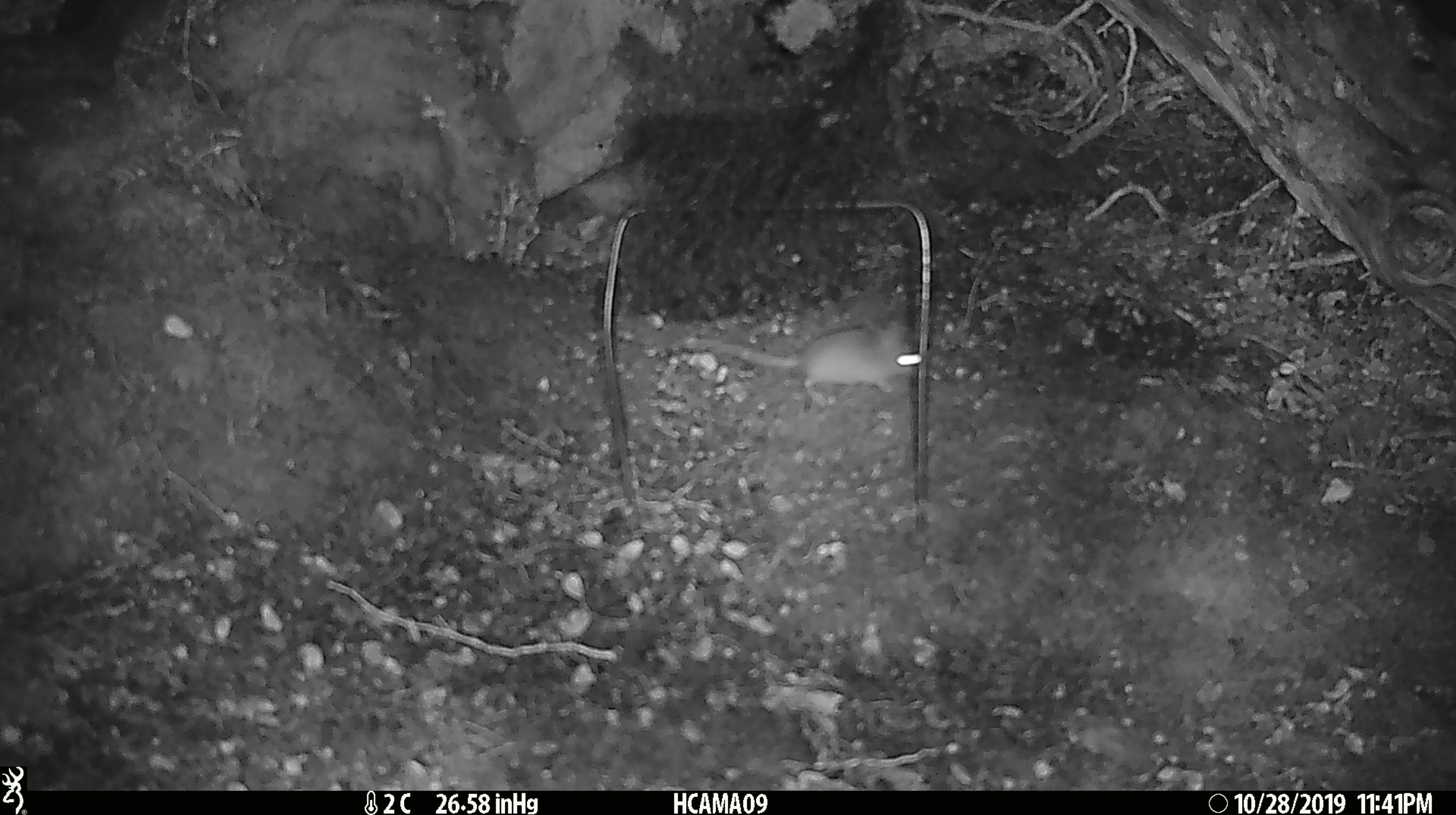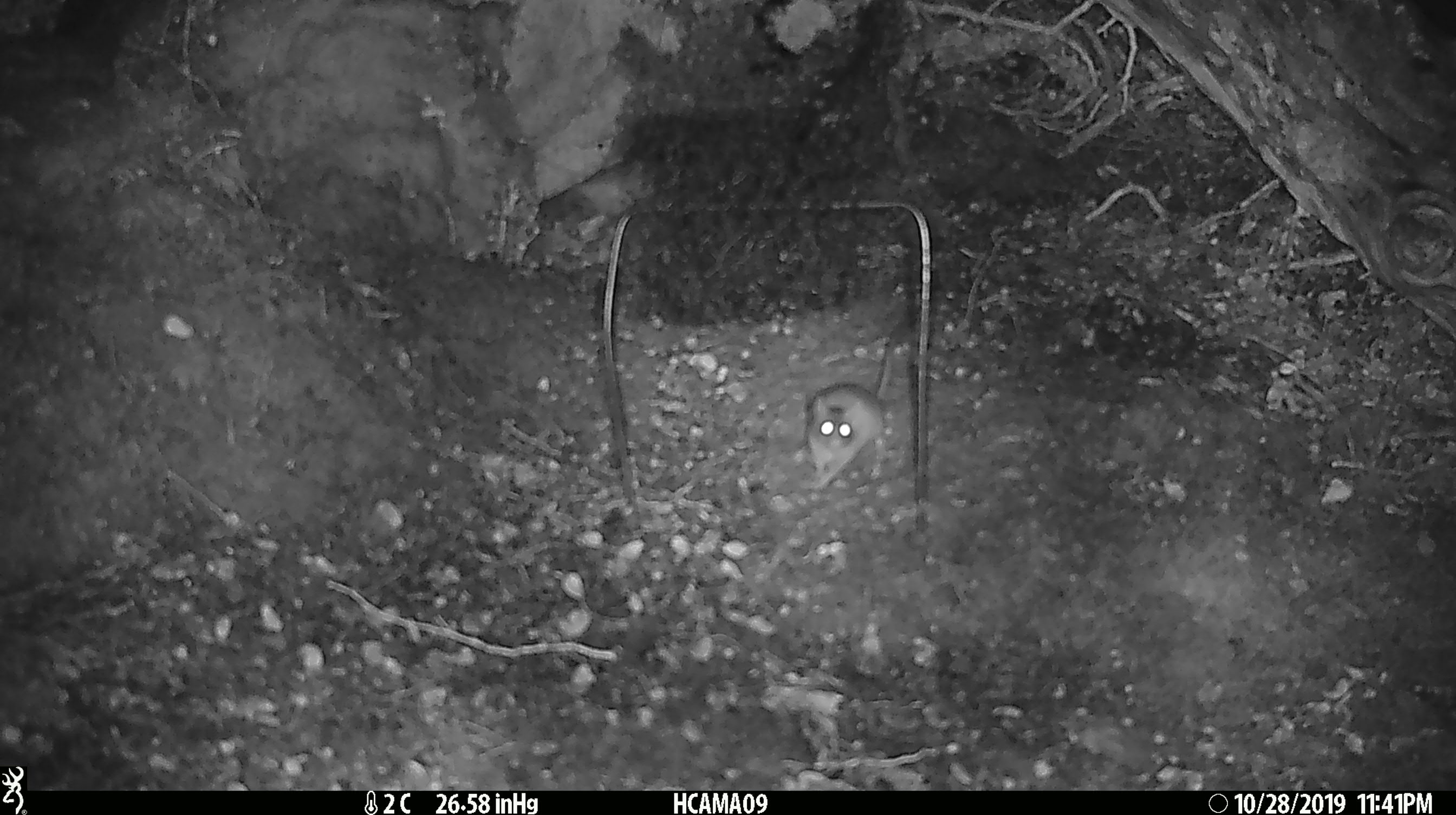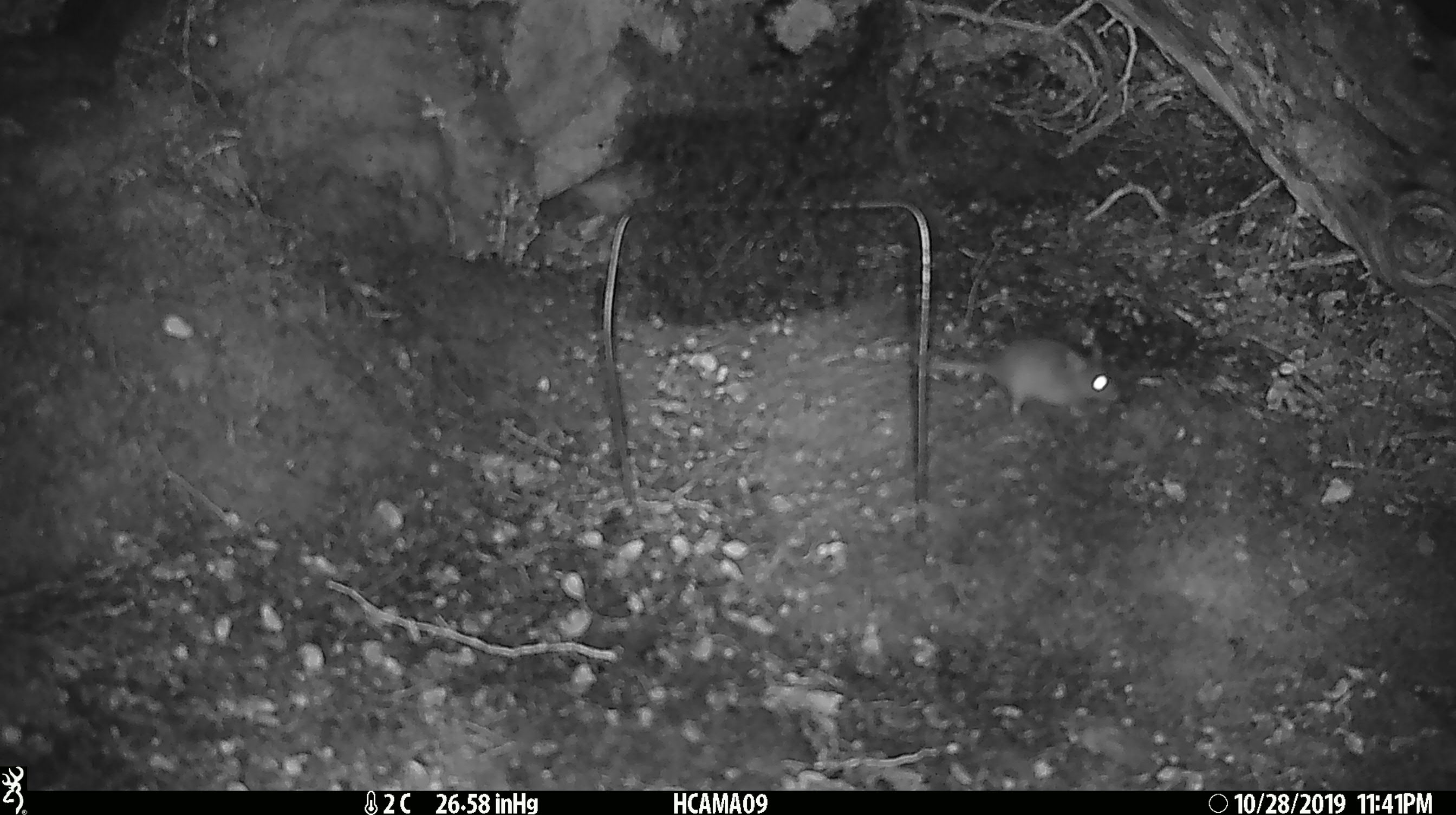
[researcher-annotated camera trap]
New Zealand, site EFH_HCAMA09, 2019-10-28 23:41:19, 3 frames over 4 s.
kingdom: Animalia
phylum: Chordata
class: Mammalia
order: Rodentia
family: Muridae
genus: Mus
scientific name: Mus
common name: mouse